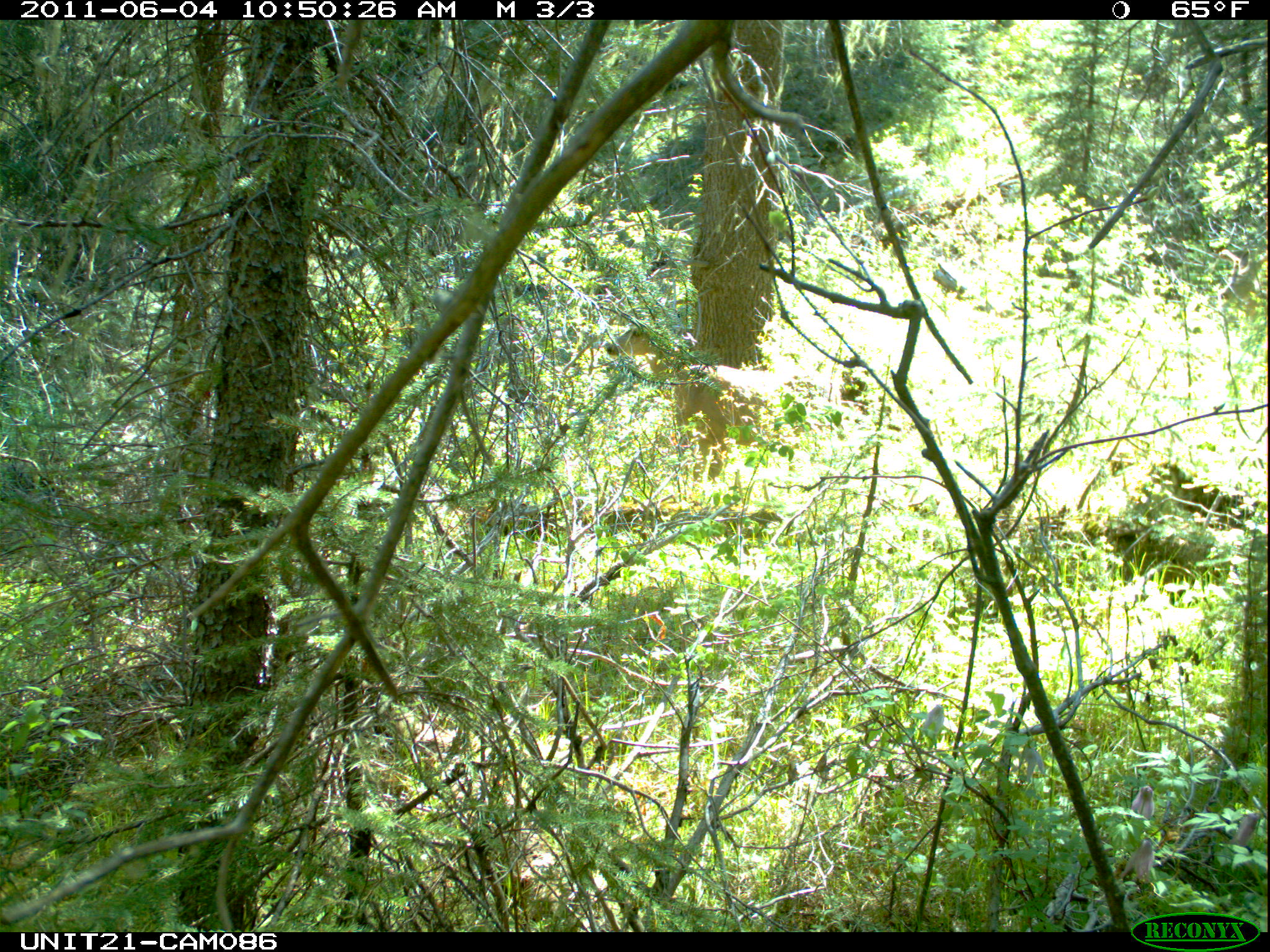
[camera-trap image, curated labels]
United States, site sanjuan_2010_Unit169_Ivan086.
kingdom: Animalia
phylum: Chordata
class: Mammalia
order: Artiodactyla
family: Cervidae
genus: Odocoileus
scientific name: Odocoileus hemionus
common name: mule deer